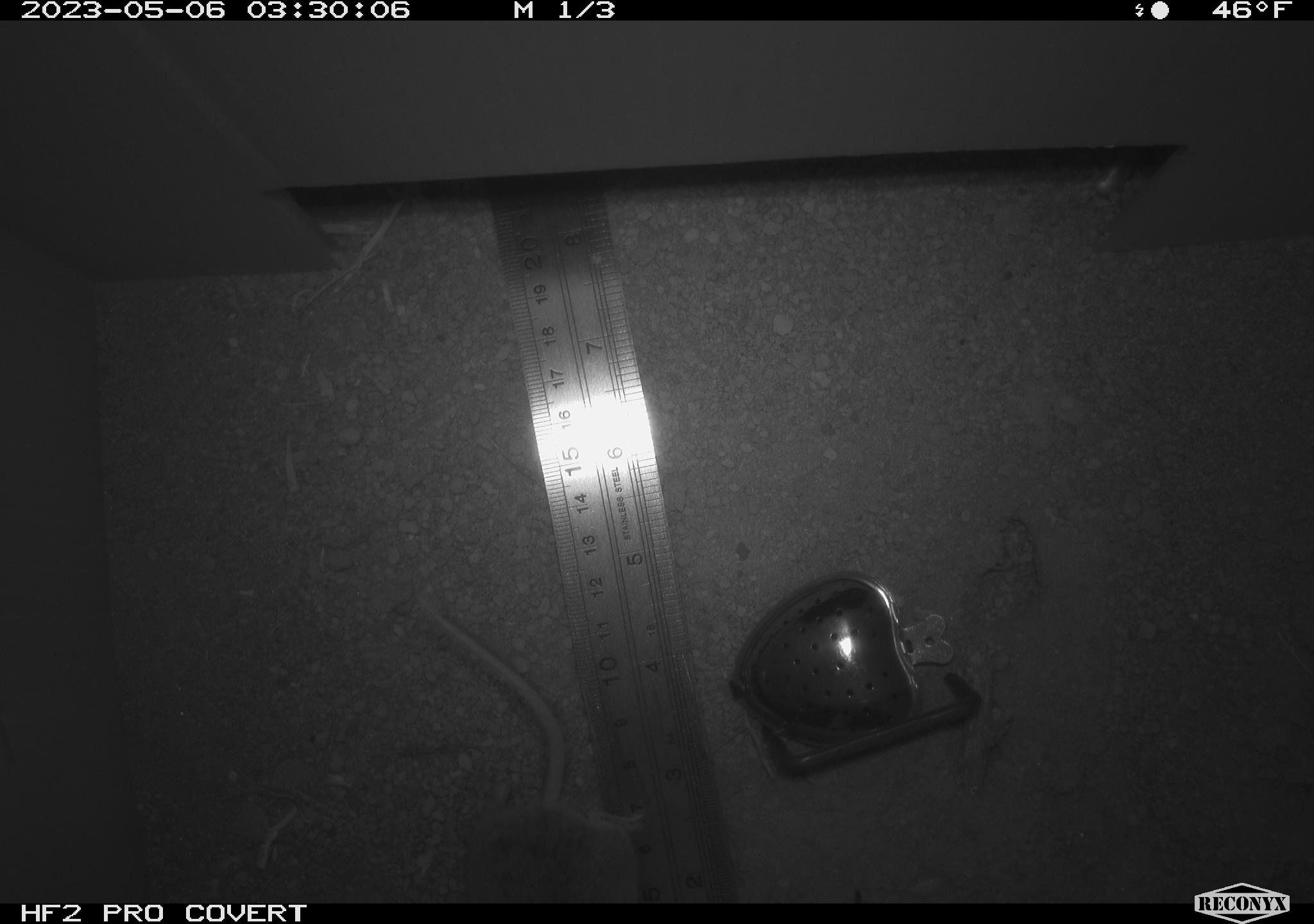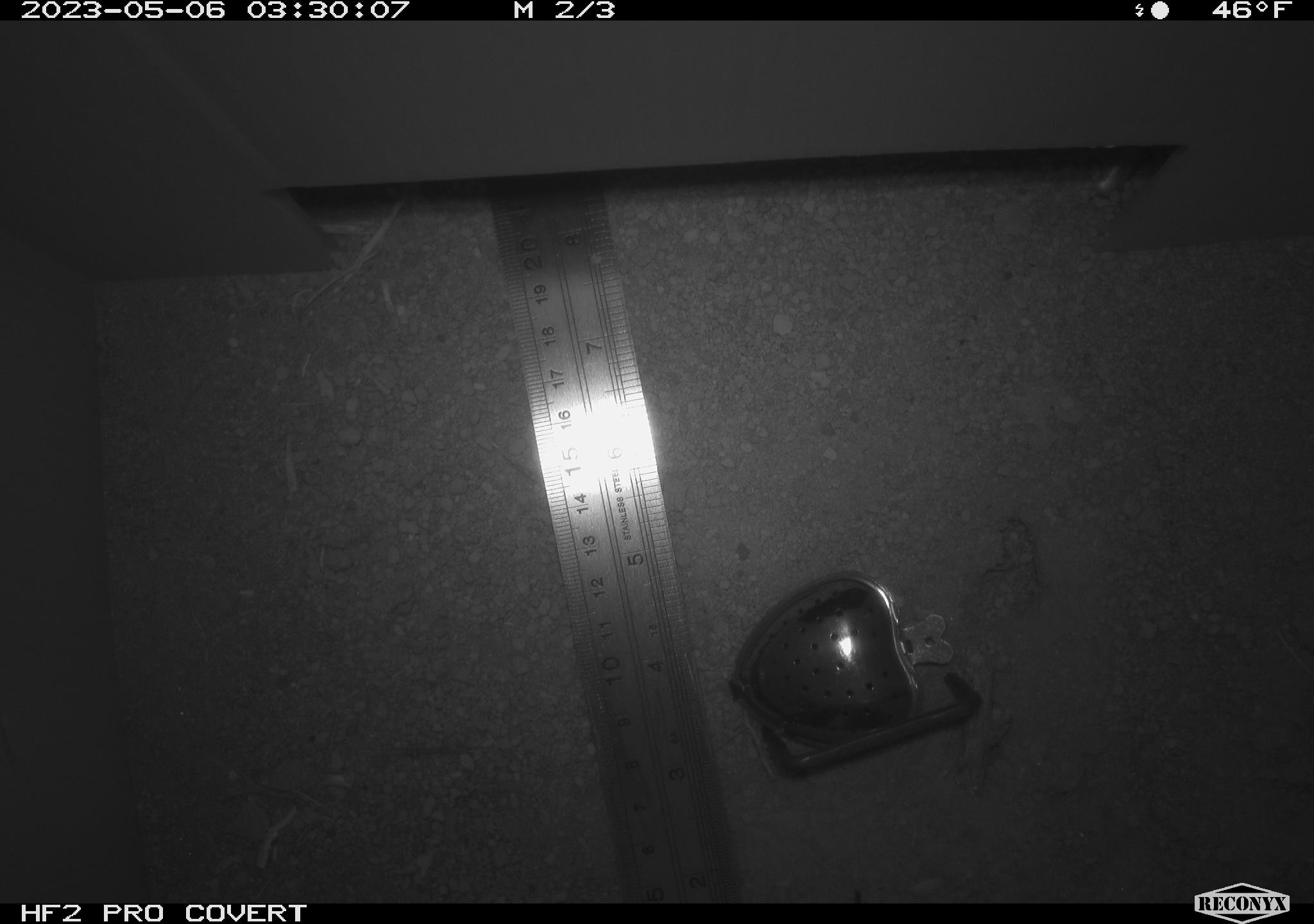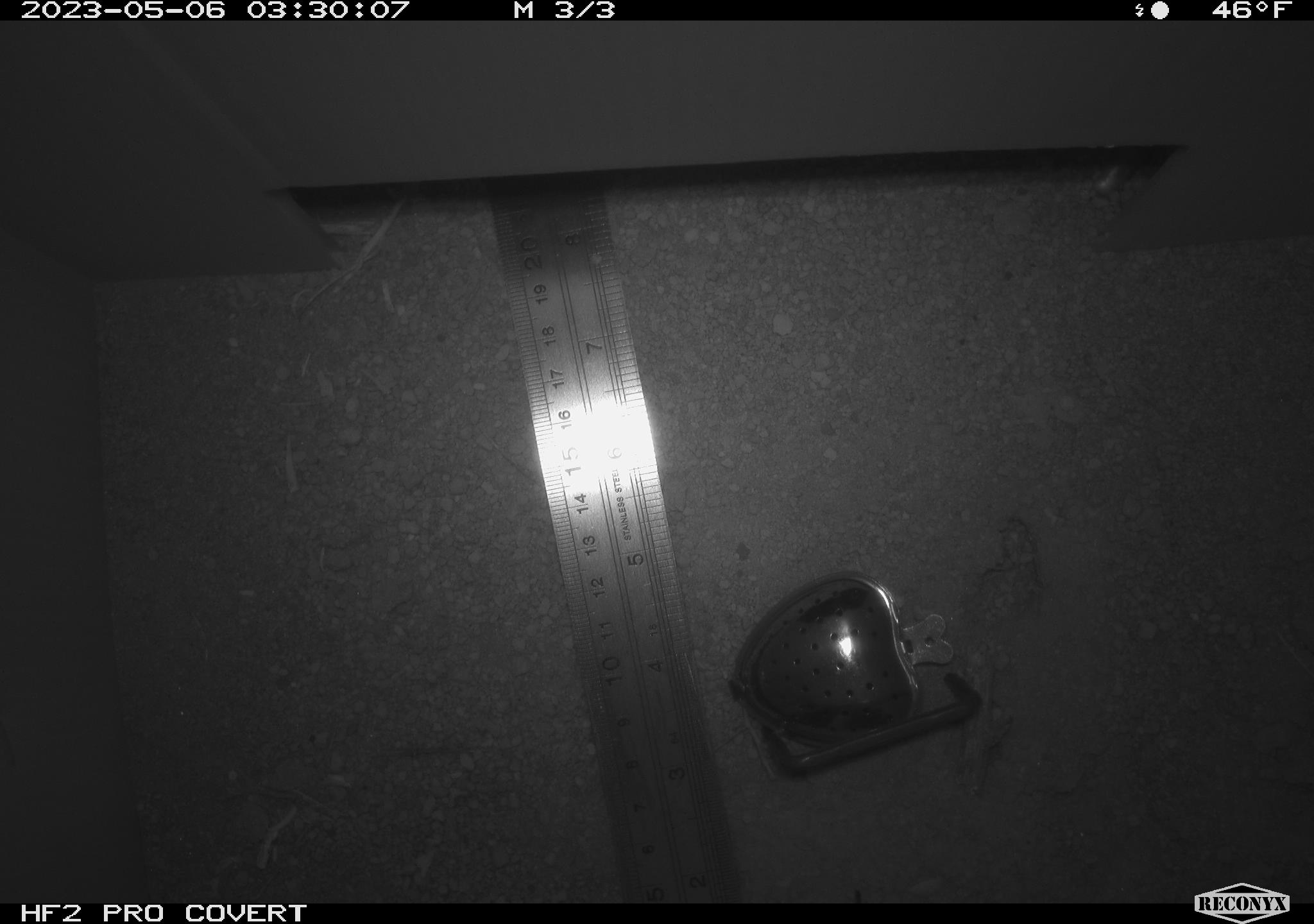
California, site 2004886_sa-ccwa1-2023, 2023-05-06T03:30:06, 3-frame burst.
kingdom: Animalia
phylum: Chordata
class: Mammalia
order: Rodentia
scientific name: Rodentia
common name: rodent